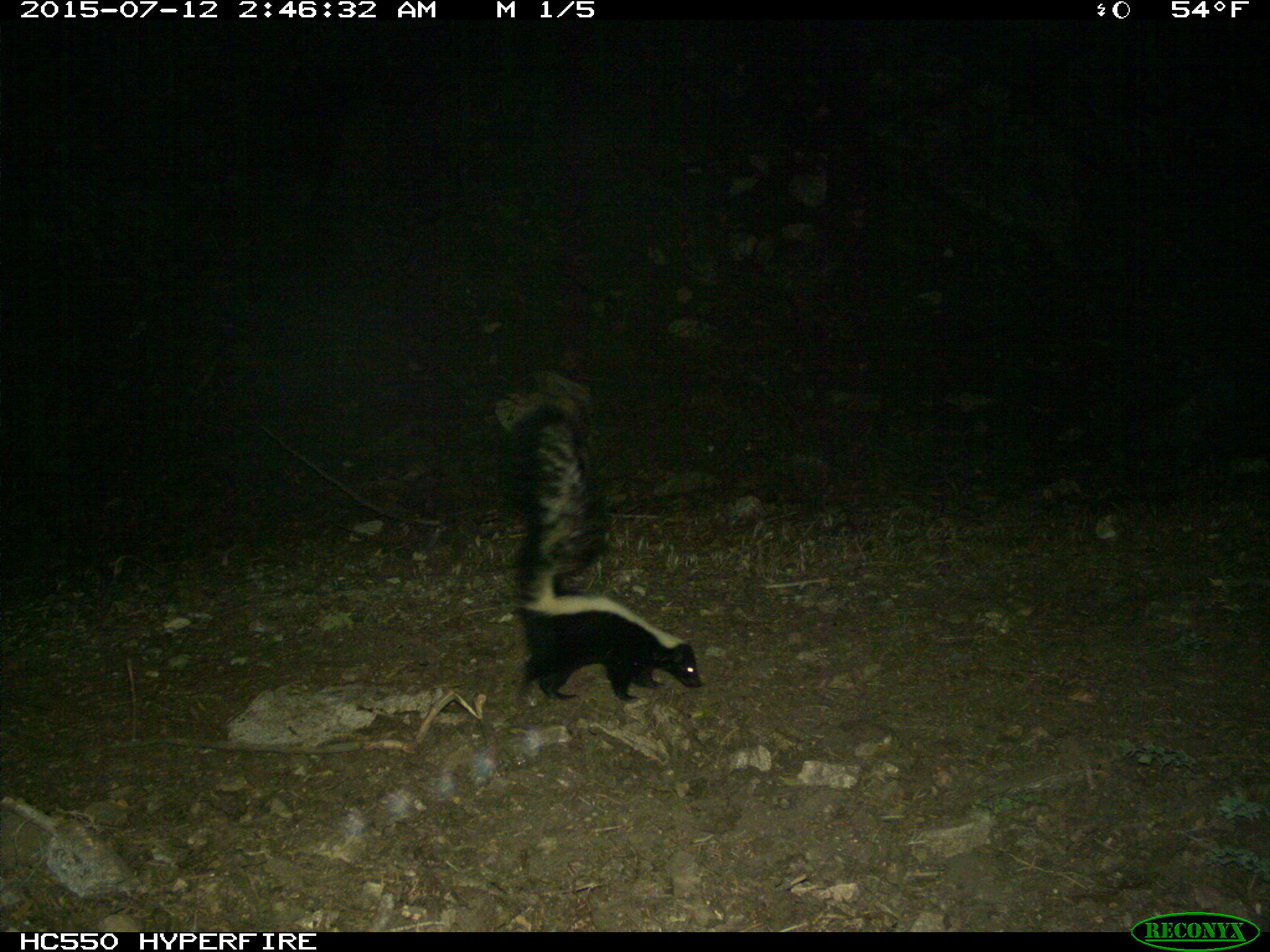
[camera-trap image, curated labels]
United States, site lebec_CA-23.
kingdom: Animalia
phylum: Chordata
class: Mammalia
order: Carnivora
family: Mephitidae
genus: Mephitis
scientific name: Mephitis mephitis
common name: striped skunk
Mephitis mephitis (striped skunk).